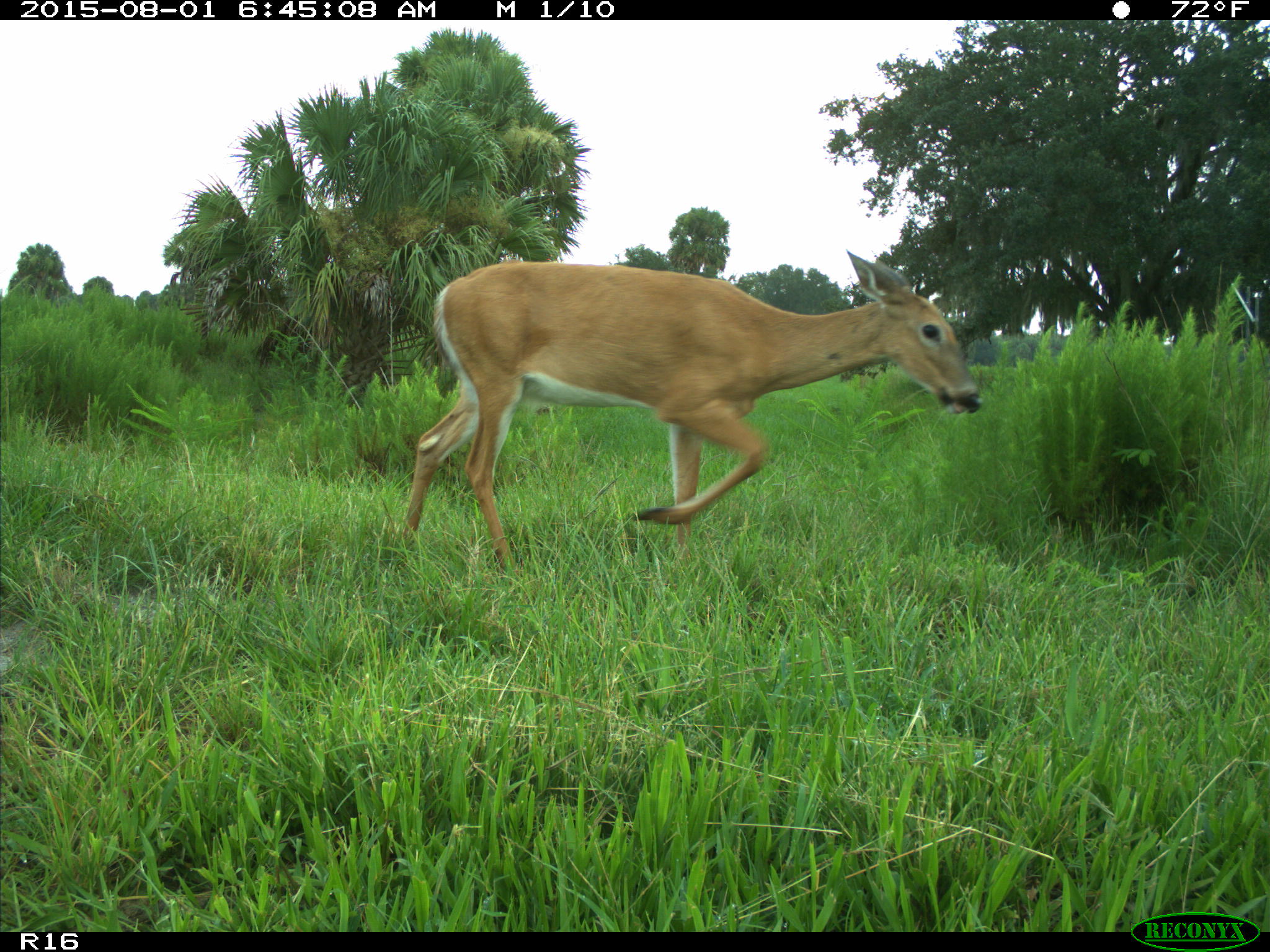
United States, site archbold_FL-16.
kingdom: Animalia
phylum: Chordata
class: Mammalia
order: Artiodactyla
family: Cervidae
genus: Odocoileus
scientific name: Odocoileus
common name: deer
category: unidentified deer